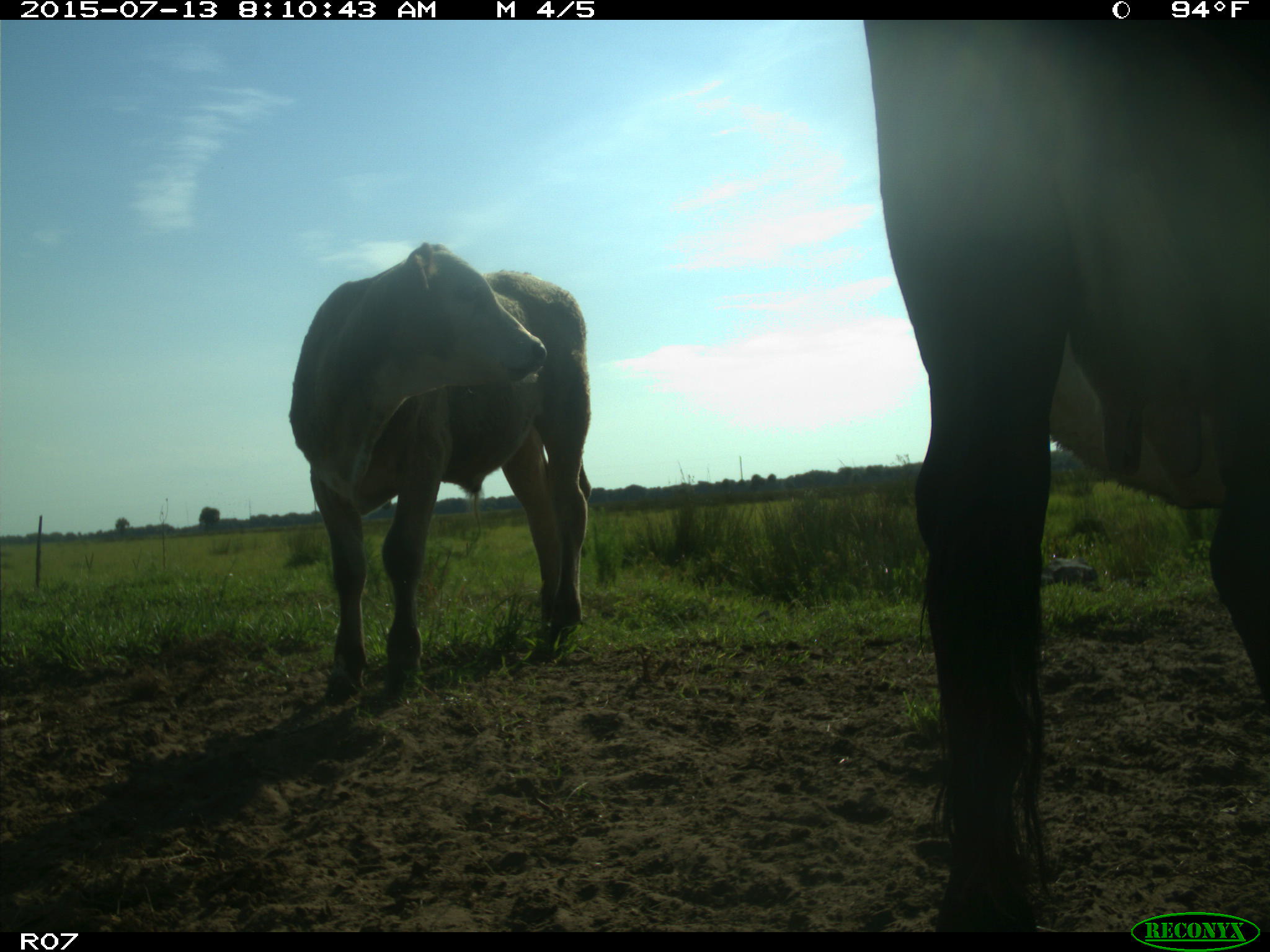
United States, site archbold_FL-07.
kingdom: Animalia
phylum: Chordata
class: Mammalia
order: Artiodactyla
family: Bovidae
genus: Bos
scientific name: Bos taurus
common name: domestic cow